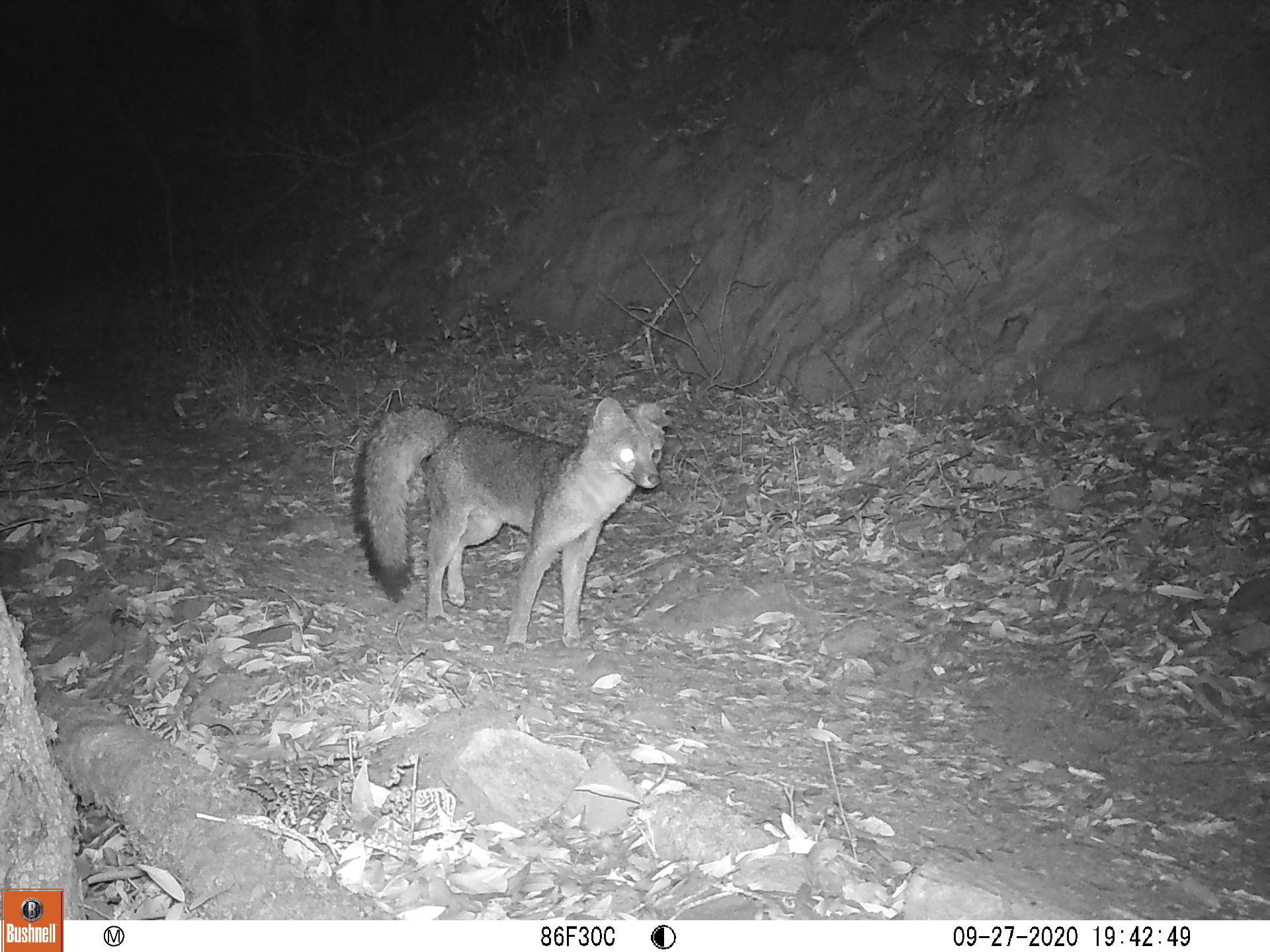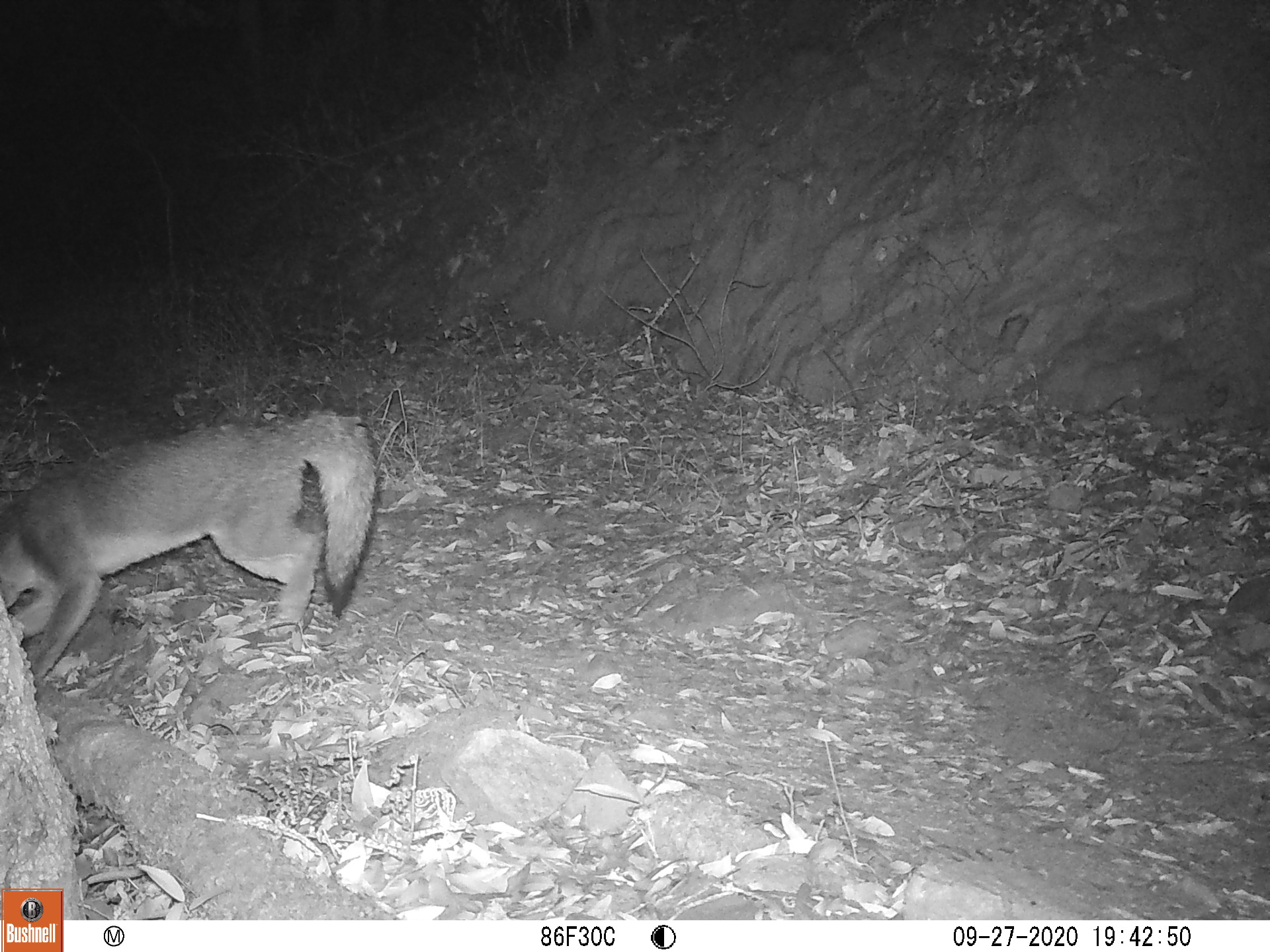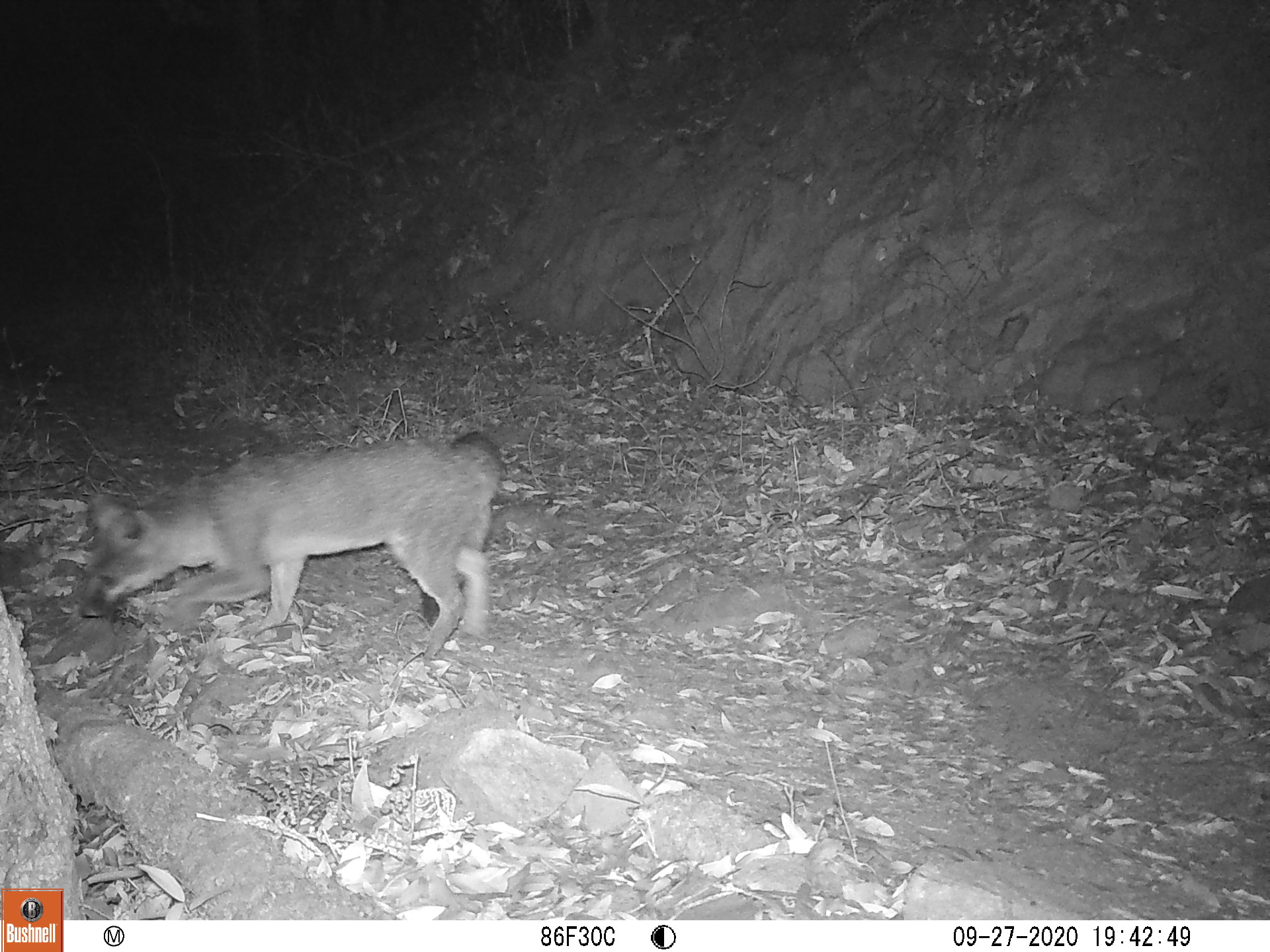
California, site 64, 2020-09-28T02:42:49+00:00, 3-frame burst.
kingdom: Animalia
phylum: Chordata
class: Mammalia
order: Carnivora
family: Canidae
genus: Urocyon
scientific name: Urocyon cinereoargenteus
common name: gray fox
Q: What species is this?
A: Gray fox (Urocyon cinereoargenteus).